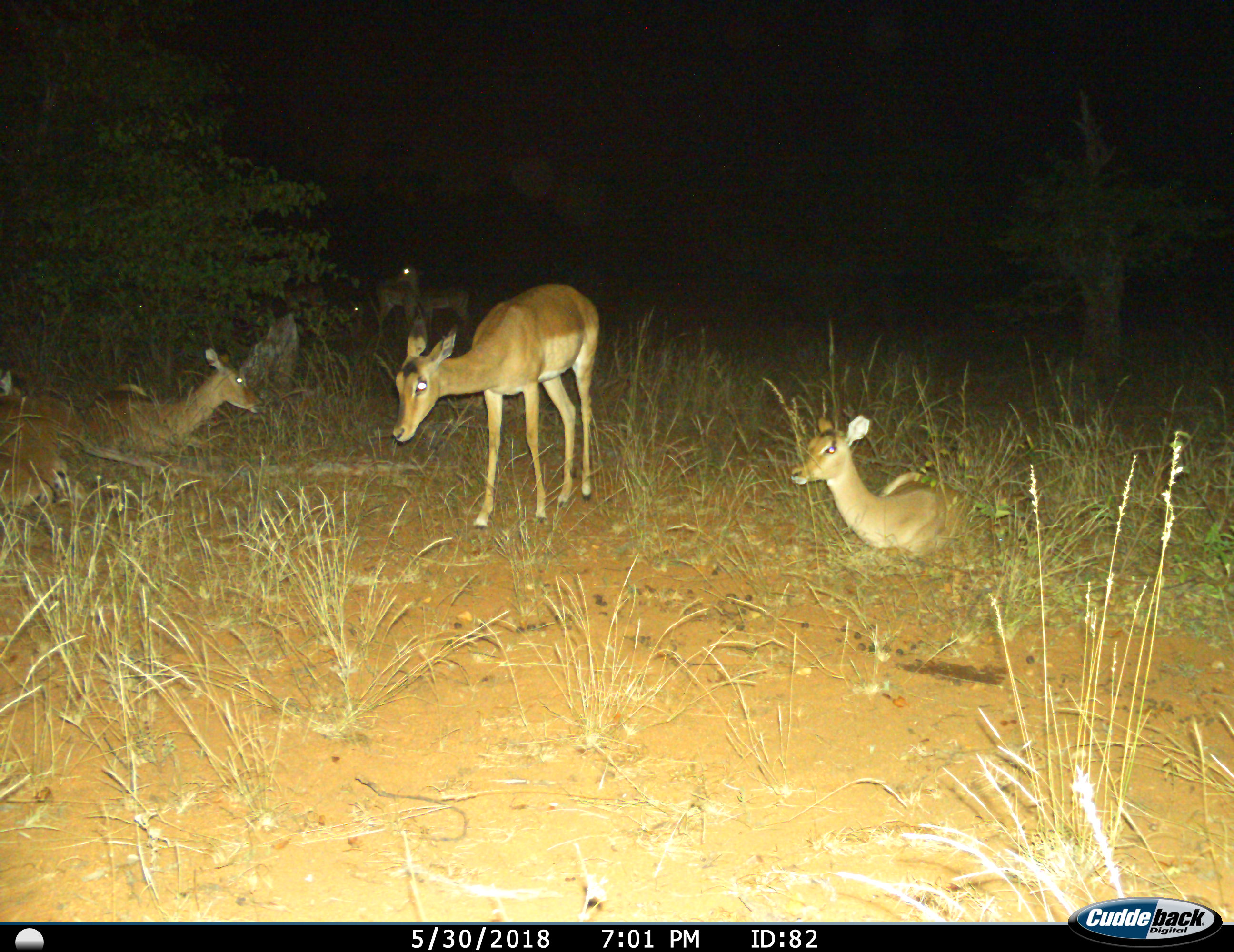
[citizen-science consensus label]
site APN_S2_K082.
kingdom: Animalia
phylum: Chordata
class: Mammalia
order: Artiodactyla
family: Bovidae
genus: Aepyceros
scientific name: Aepyceros melampus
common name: impala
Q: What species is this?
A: Impala (Aepyceros melampus).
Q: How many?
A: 6.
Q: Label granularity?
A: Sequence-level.